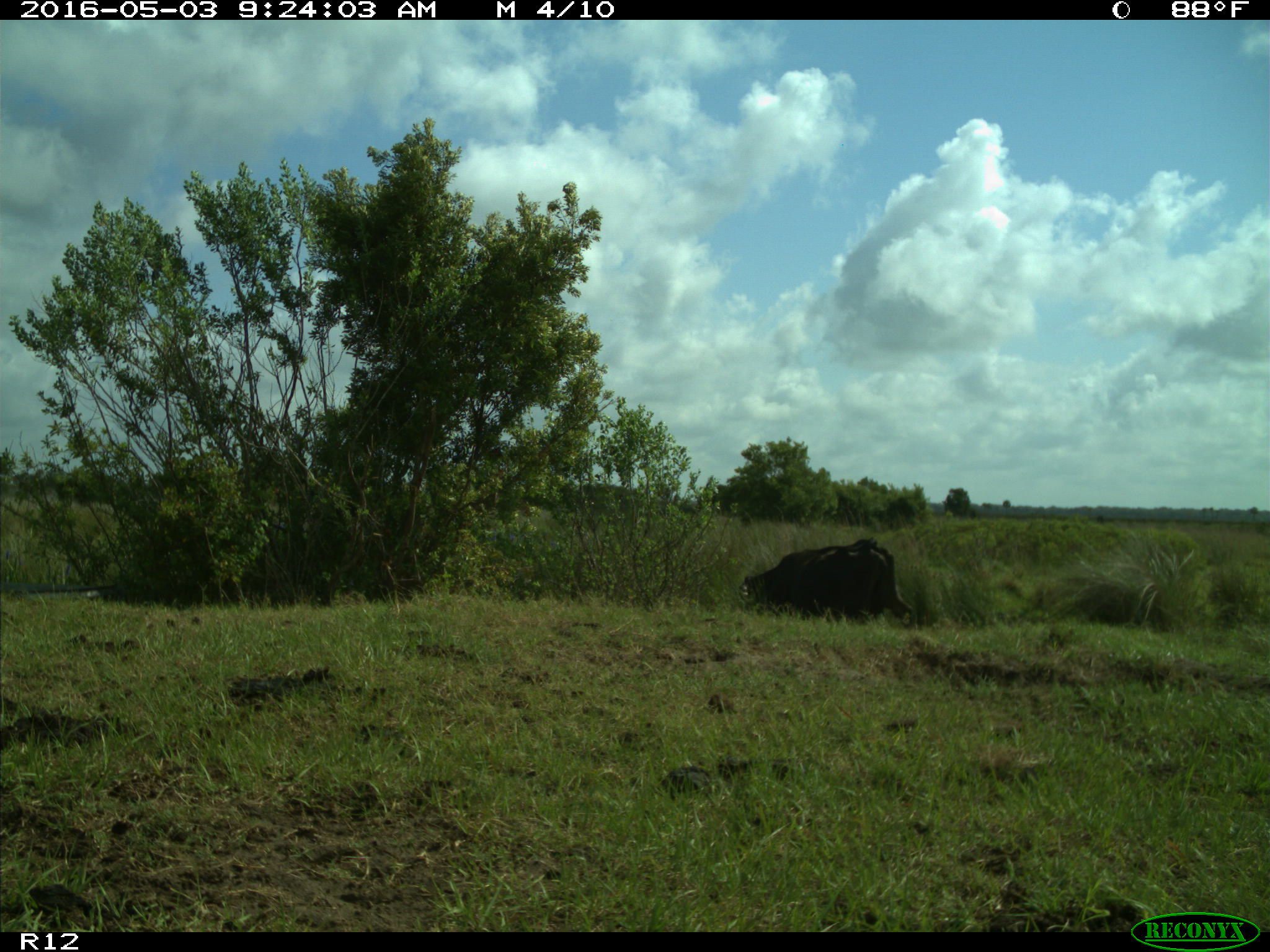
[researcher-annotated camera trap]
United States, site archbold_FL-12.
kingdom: Animalia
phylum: Chordata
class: Mammalia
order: Artiodactyla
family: Bovidae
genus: Bos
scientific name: Bos taurus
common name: domestic cow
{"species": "Bos taurus (domestic cow)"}